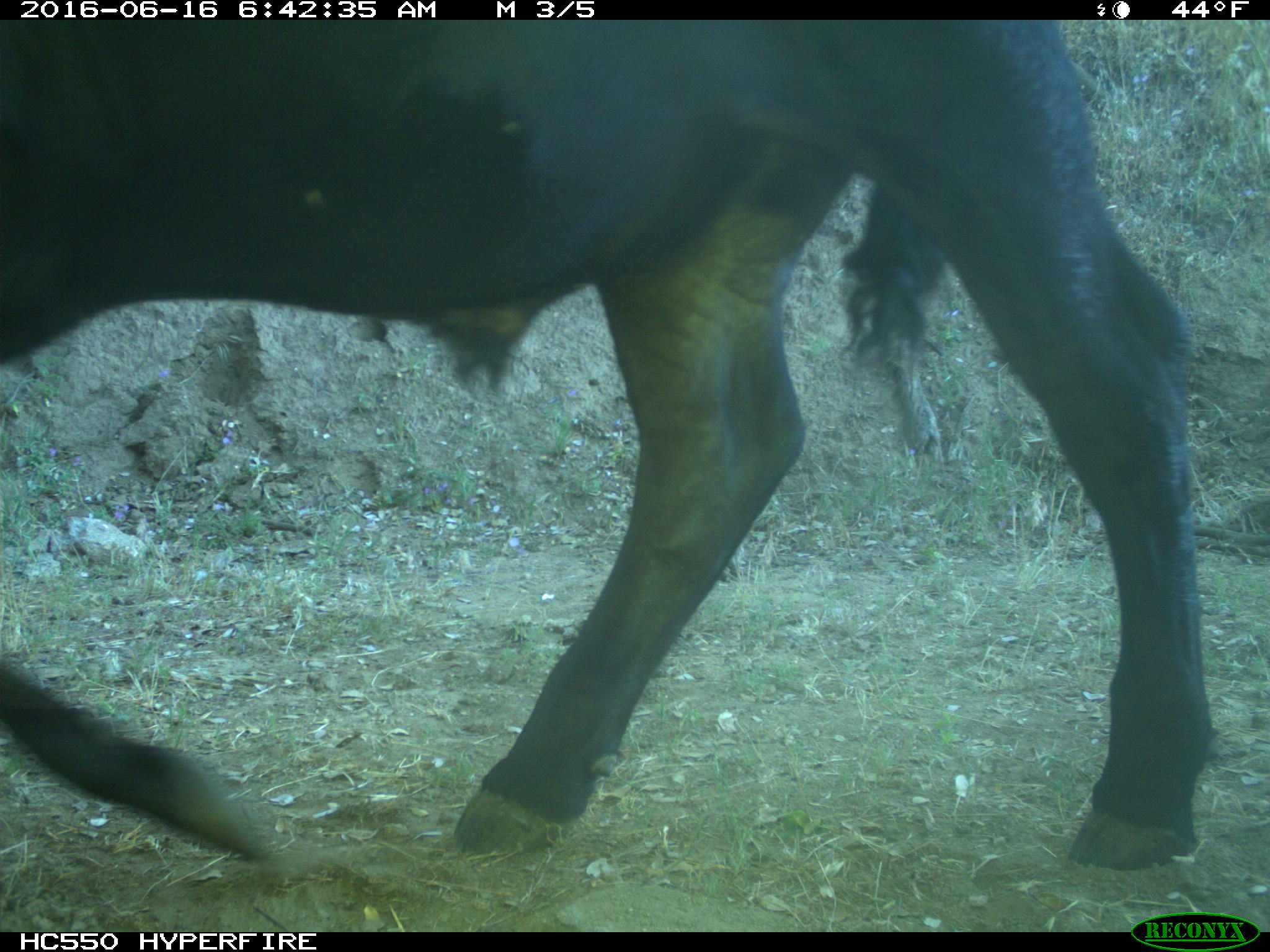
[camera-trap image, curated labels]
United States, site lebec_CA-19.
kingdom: Animalia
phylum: Chordata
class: Mammalia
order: Artiodactyla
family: Bovidae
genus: Bos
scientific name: Bos taurus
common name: domestic cow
Bos taurus (domestic cow).